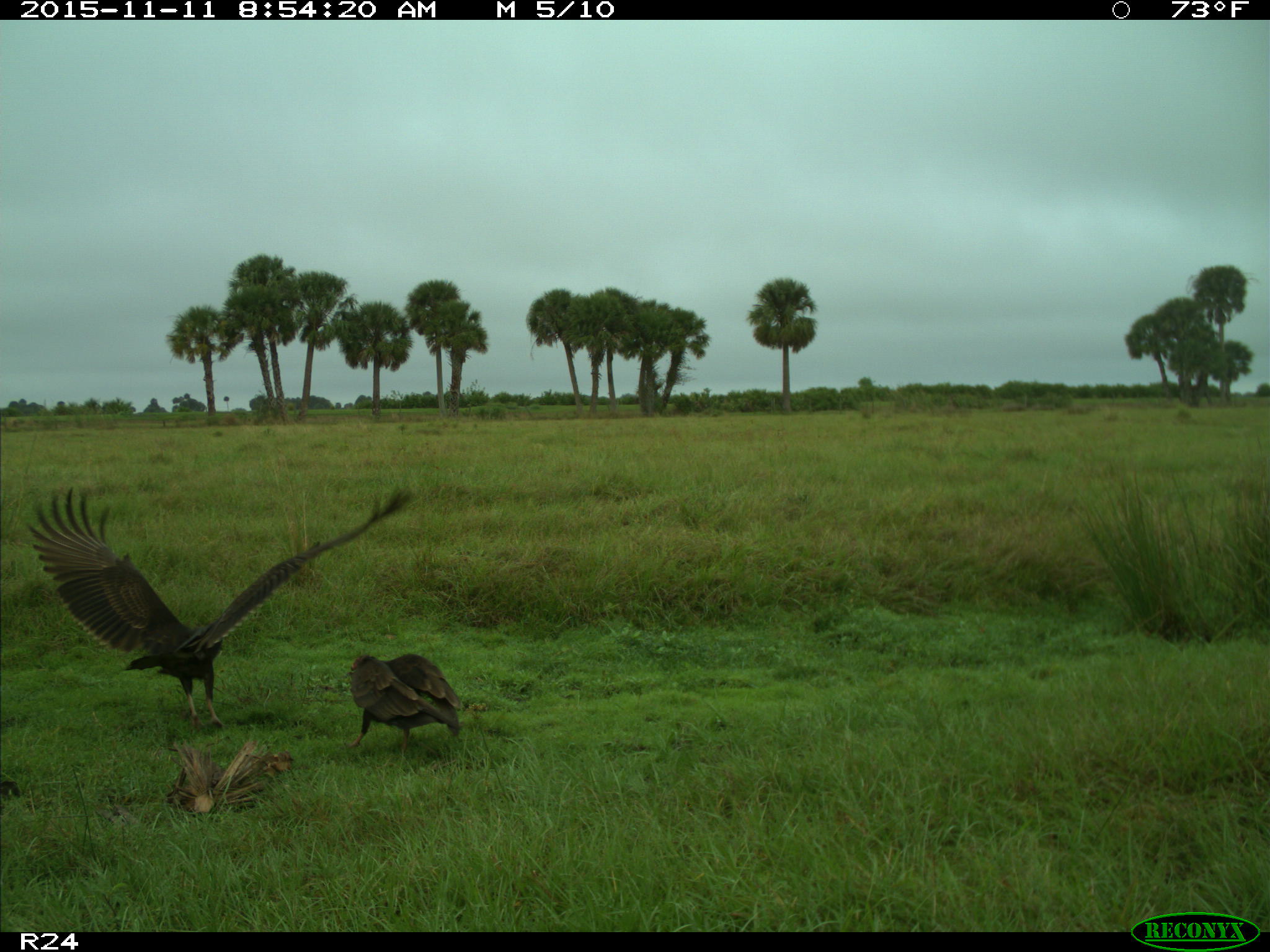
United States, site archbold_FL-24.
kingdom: Animalia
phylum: Chordata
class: Aves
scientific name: Aves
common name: birds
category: unidentified bird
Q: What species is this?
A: Unidentified bird (birds) (Aves).